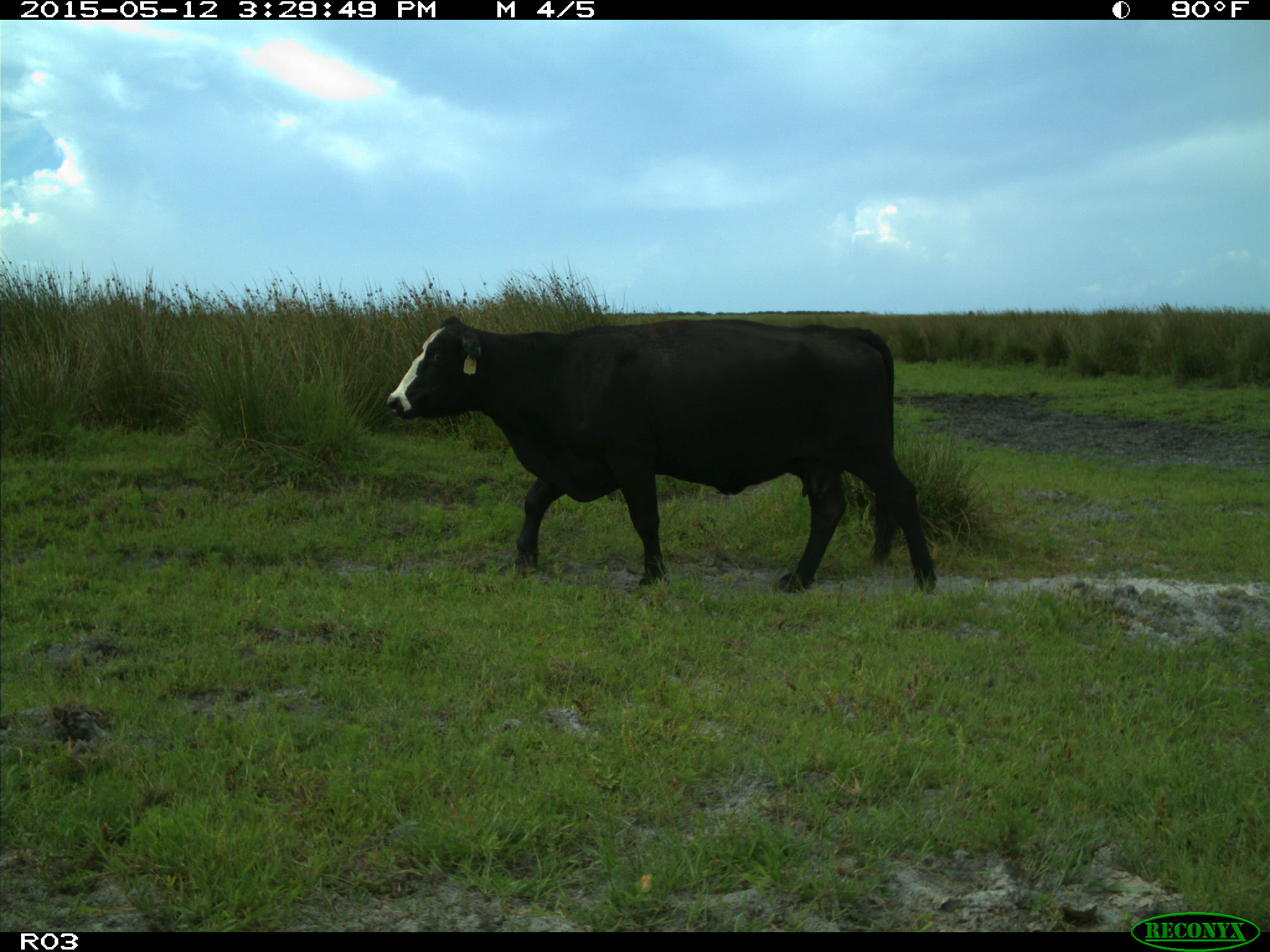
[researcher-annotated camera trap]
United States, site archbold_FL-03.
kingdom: Animalia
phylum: Chordata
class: Mammalia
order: Artiodactyla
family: Bovidae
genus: Bos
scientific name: Bos taurus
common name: domestic cow